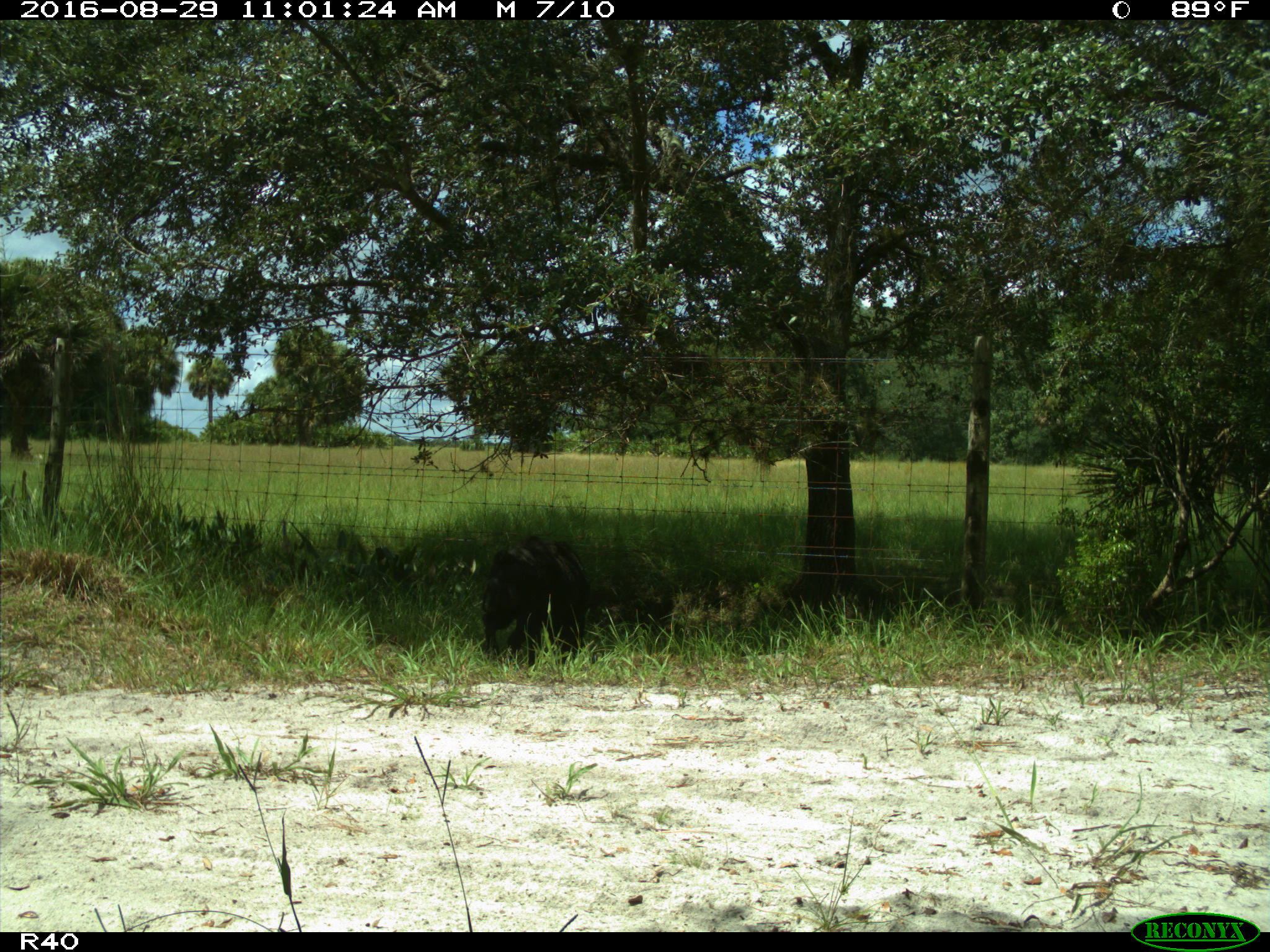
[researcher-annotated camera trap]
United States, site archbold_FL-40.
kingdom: Animalia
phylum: Chordata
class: Mammalia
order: Artiodactyla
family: Suidae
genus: Sus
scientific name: Sus scrofa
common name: wild boar